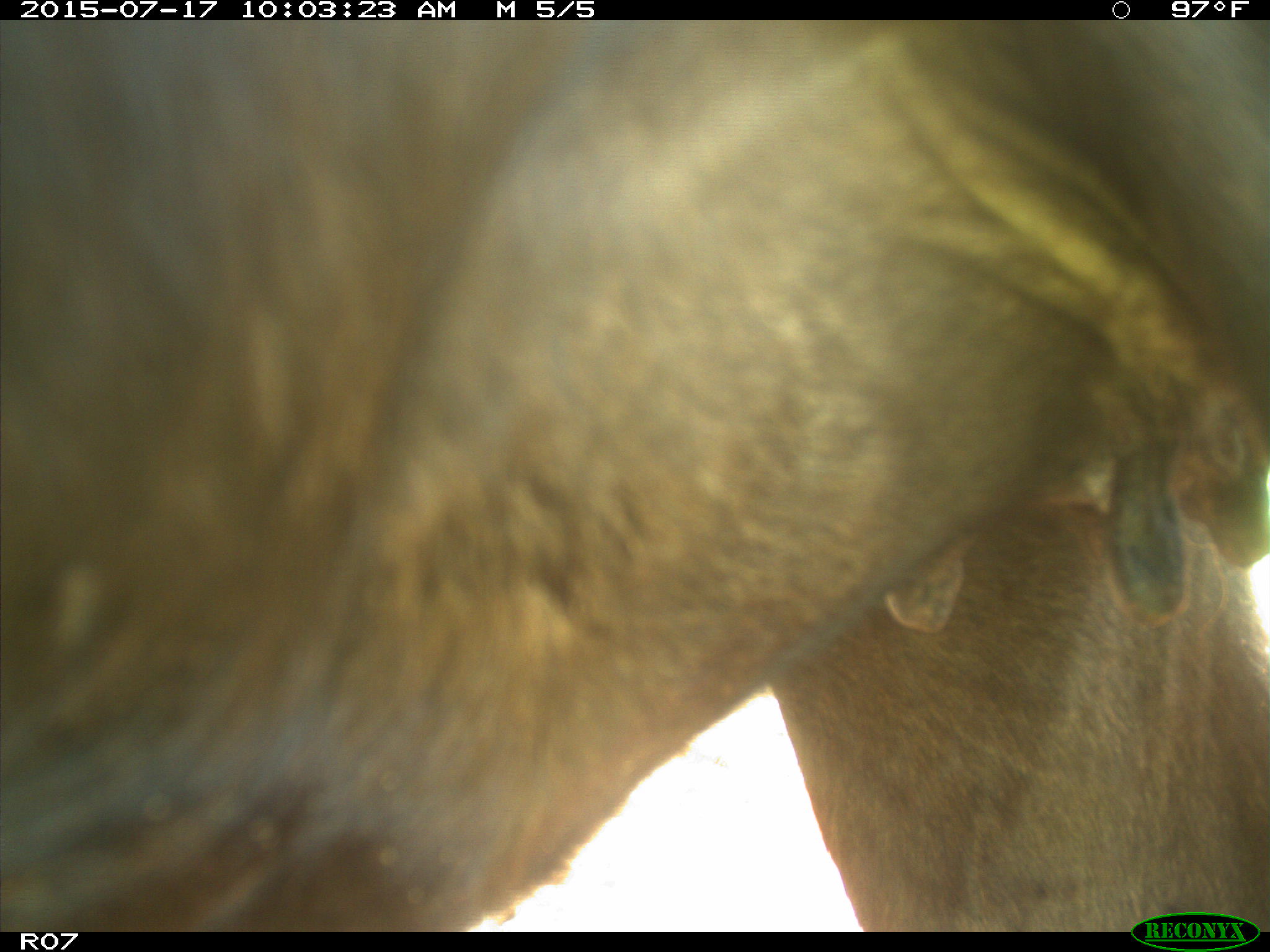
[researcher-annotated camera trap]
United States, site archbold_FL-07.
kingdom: Animalia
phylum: Chordata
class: Mammalia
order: Artiodactyla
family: Bovidae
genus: Bos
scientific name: Bos taurus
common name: domestic cow